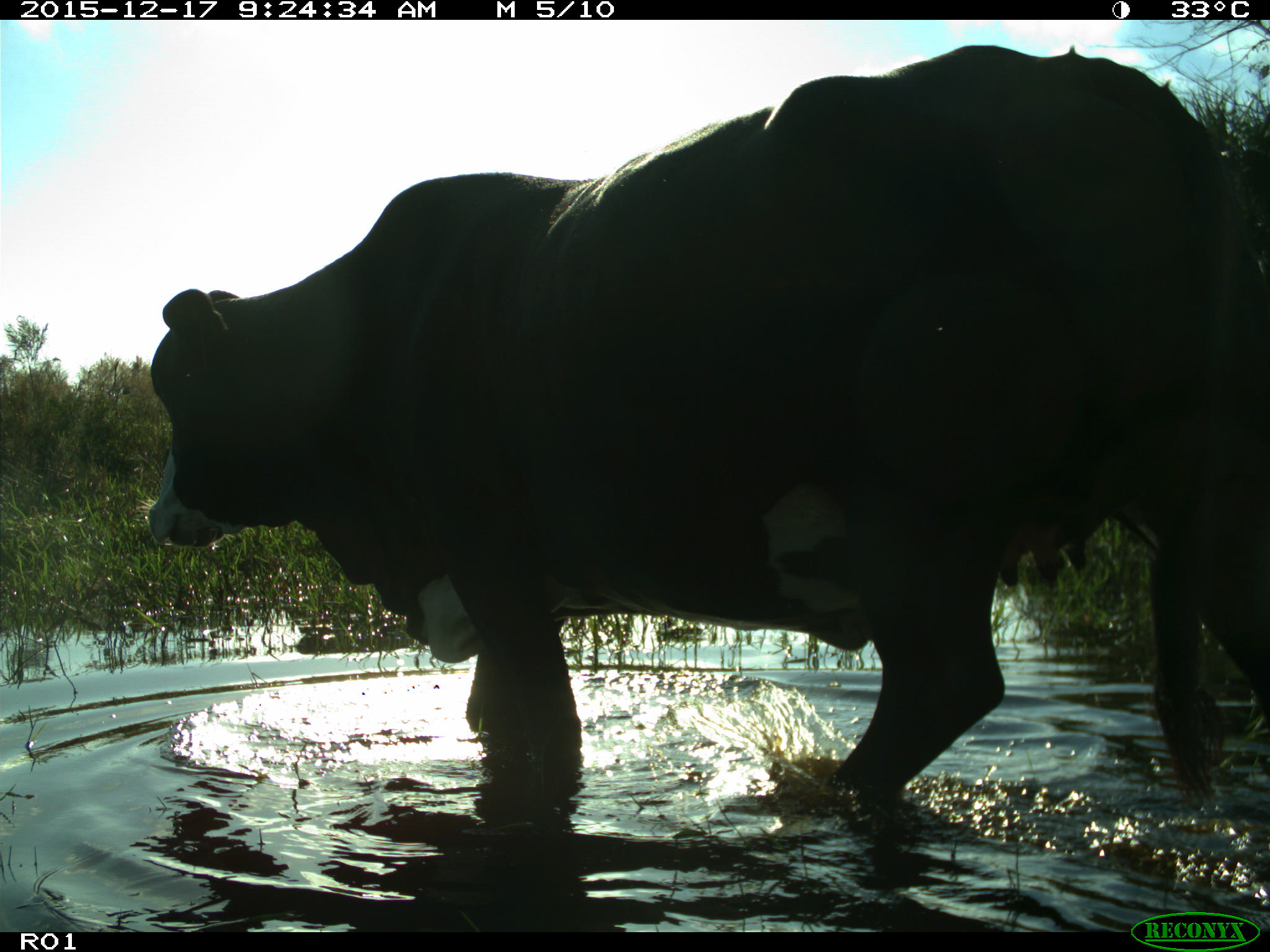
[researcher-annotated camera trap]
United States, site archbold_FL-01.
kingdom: Animalia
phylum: Chordata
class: Mammalia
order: Artiodactyla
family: Bovidae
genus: Bos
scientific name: Bos taurus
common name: domestic cow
Bos taurus (domestic cow).